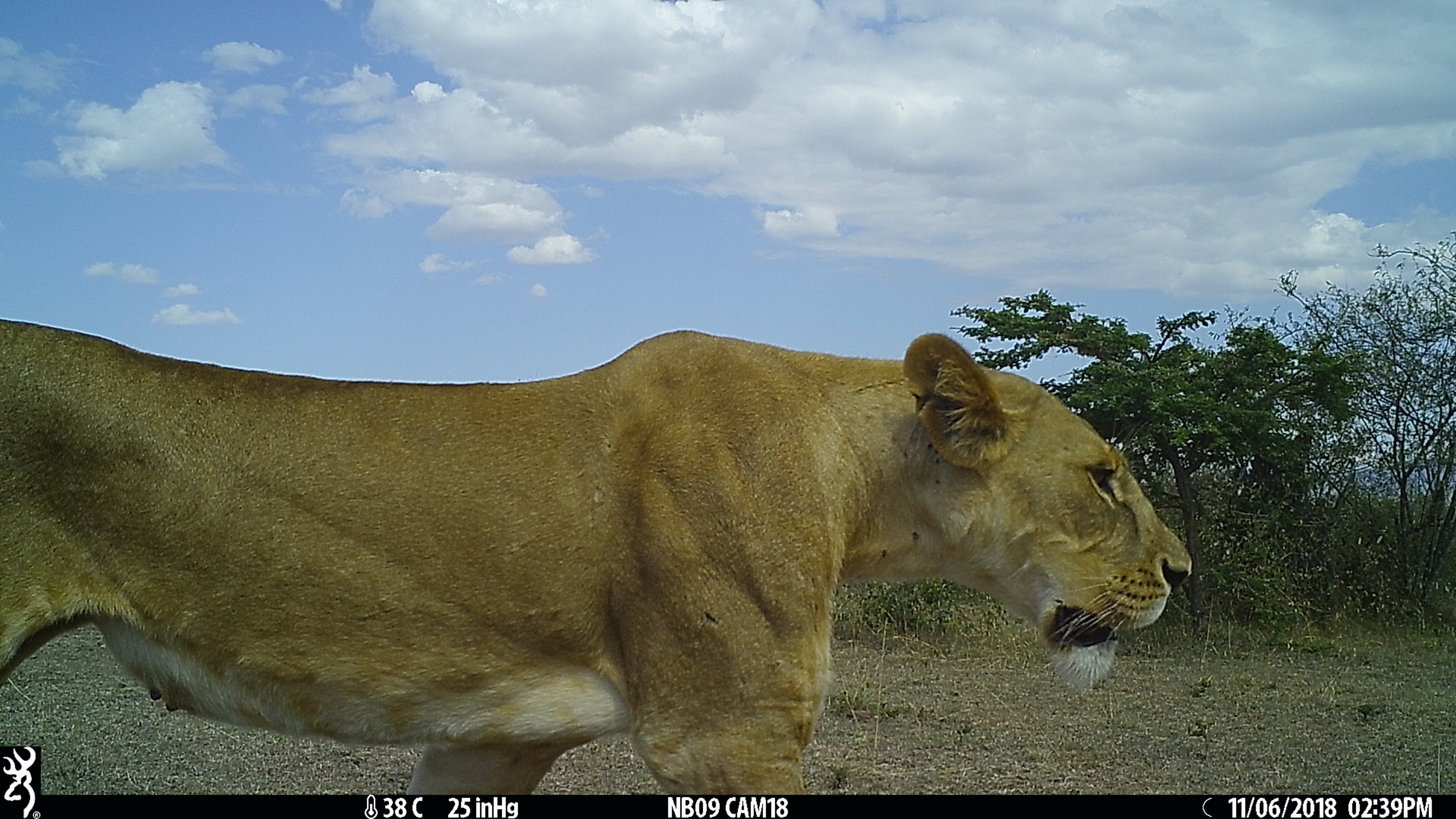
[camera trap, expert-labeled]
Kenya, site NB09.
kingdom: Animalia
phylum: Chordata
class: Mammalia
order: Carnivora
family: Felidae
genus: Panthera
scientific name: Panthera leo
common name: lion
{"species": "lion (Panthera leo)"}